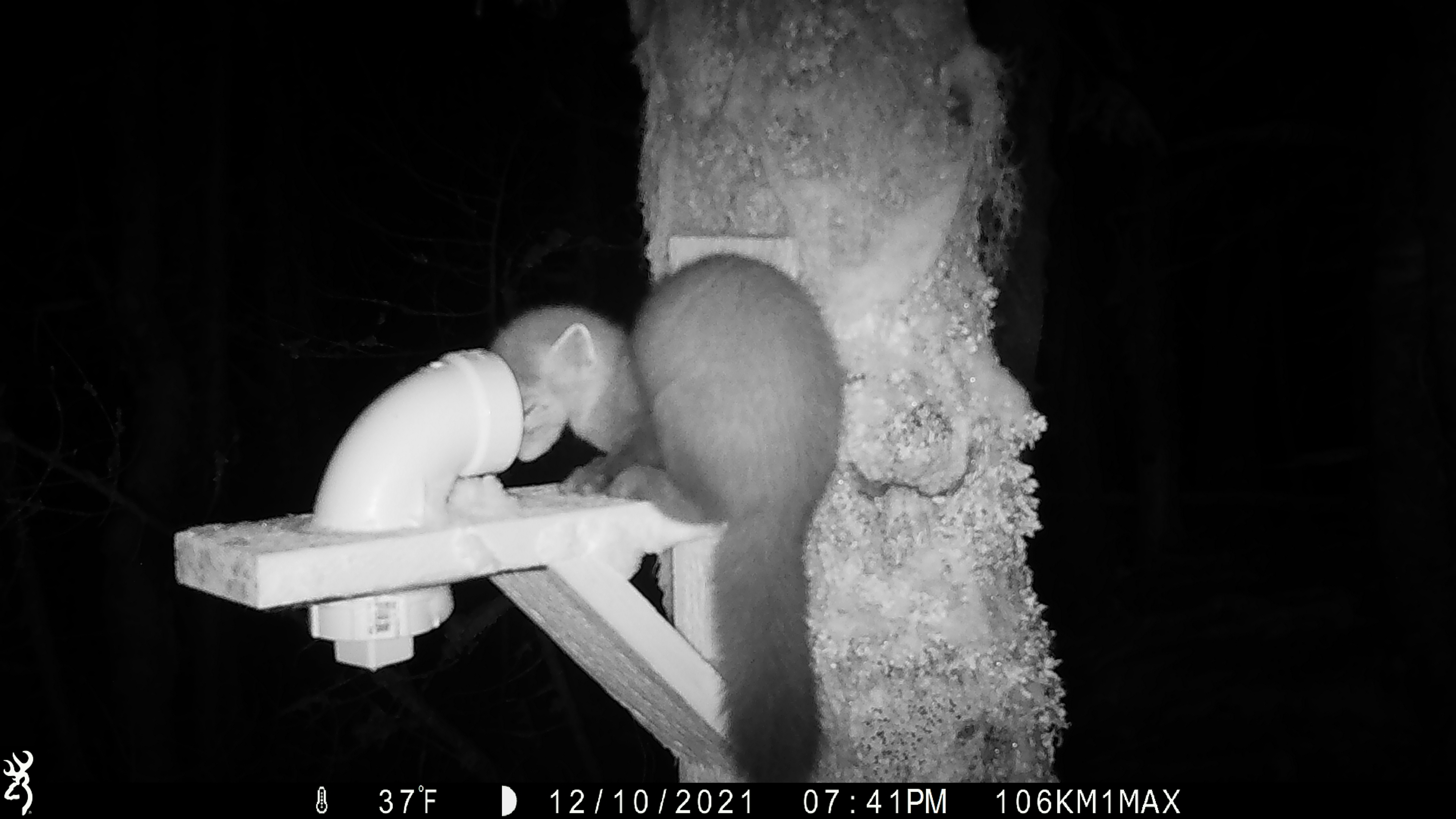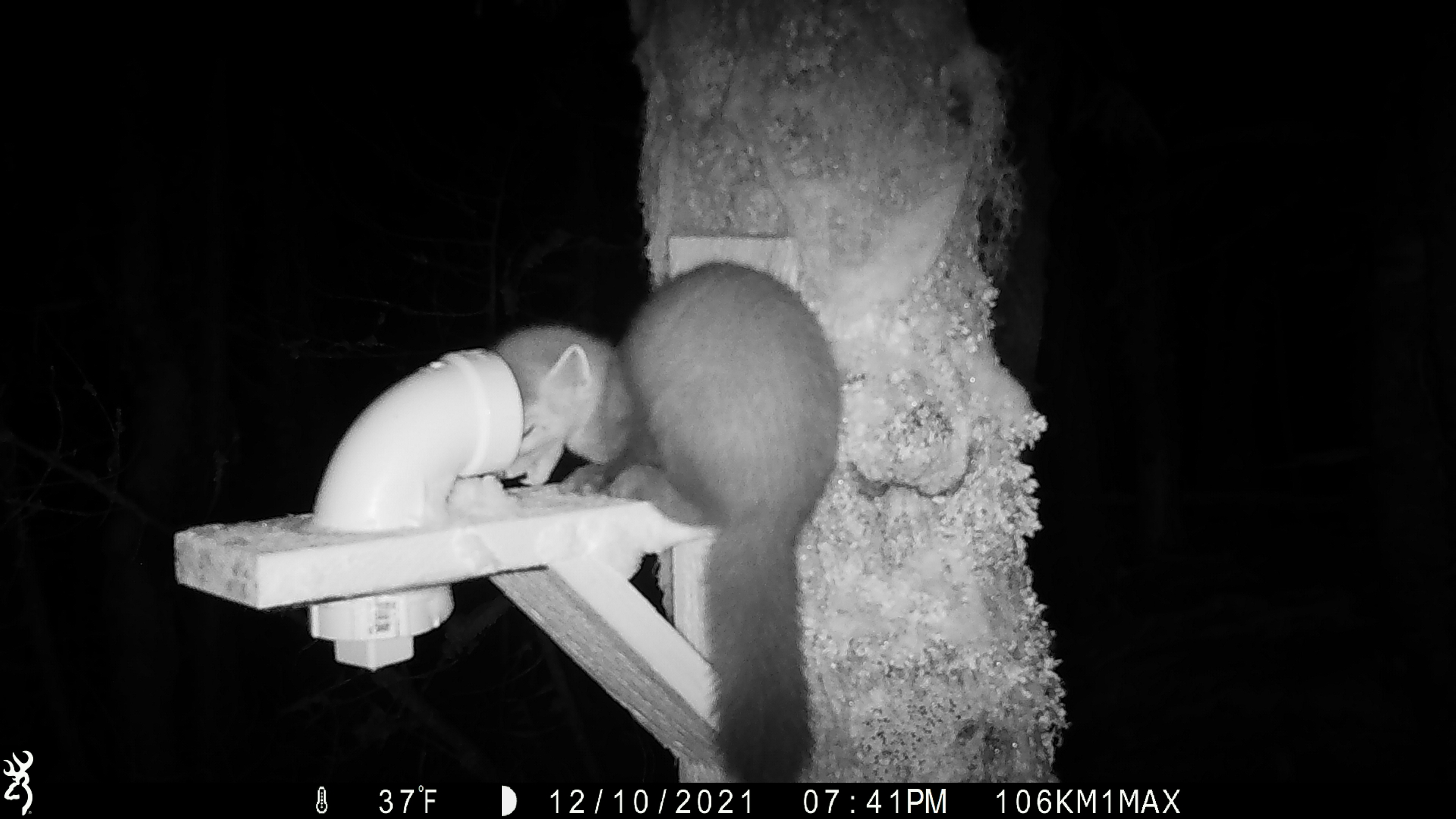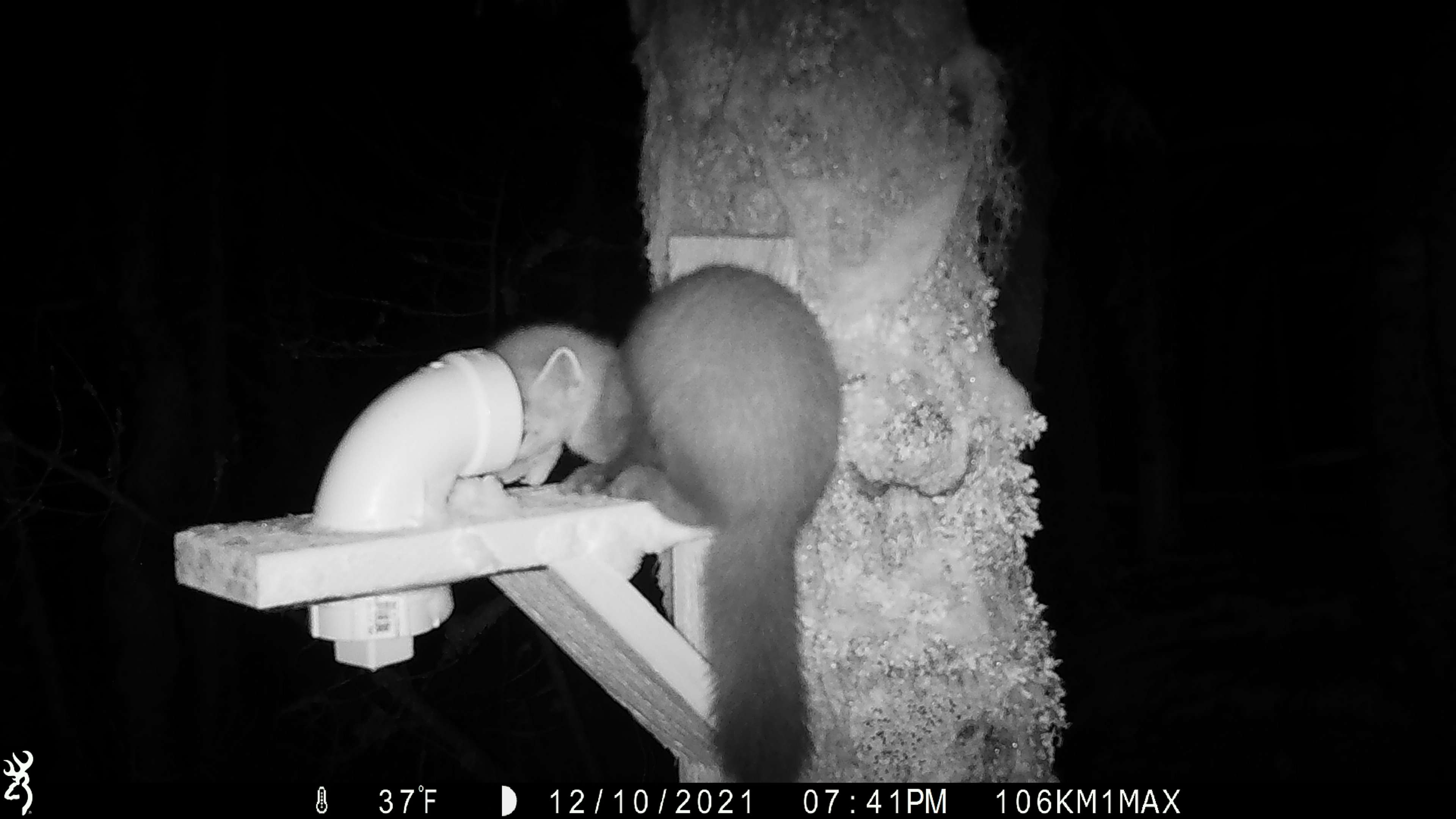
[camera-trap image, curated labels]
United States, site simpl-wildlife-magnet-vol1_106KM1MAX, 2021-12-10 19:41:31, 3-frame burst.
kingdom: Animalia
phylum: Chordata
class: Mammalia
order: Carnivora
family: Mustelidae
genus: Martes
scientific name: Martes americana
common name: american marten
American marten (Martes americana).